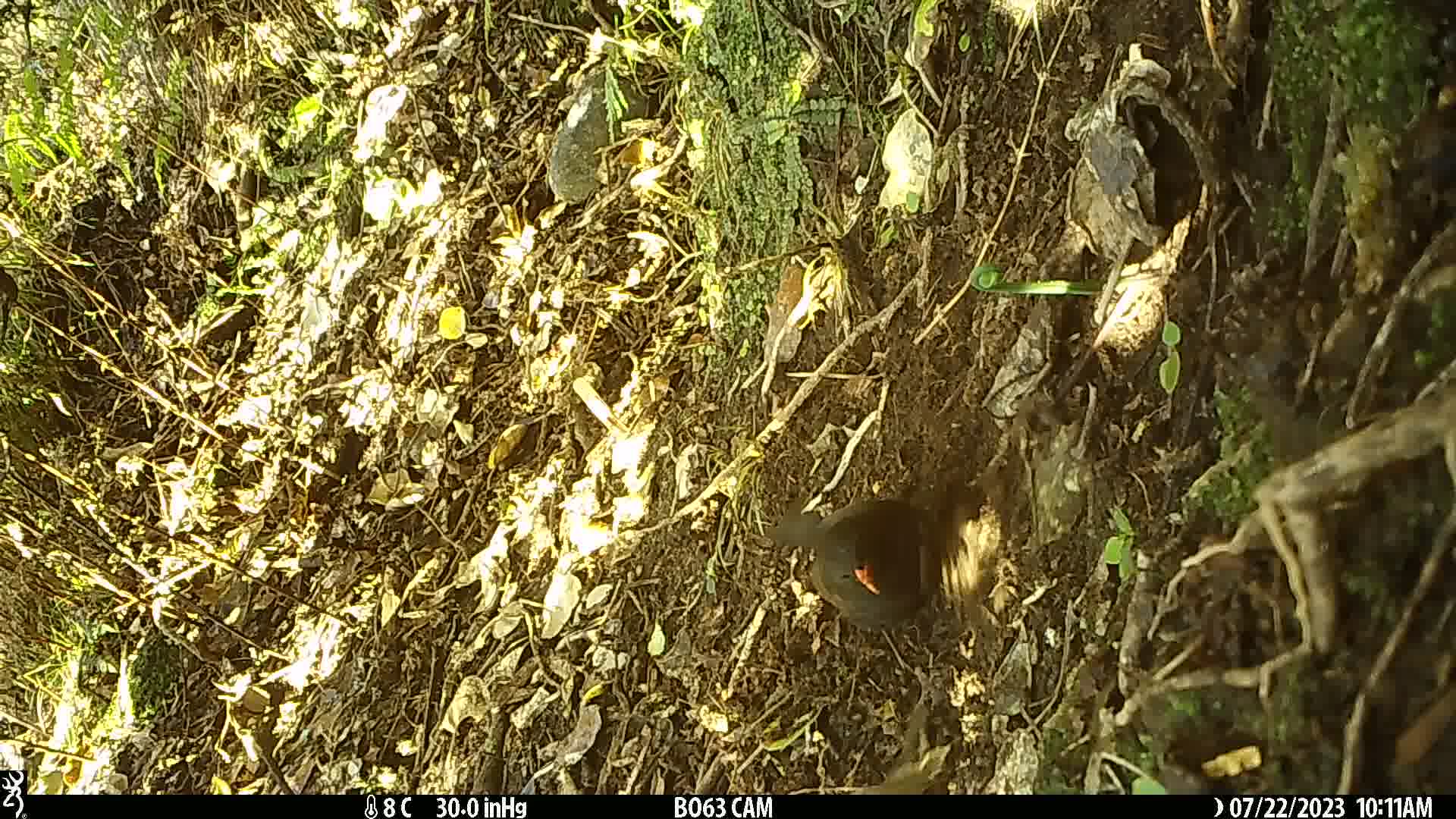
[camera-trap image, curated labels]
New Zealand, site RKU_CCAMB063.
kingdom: Animalia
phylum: Chordata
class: Aves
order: Passeriformes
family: Turdidae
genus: Turdus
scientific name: Turdus merula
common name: eurasian blackbird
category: blackbird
Blackbird (eurasian blackbird) (Turdus merula).